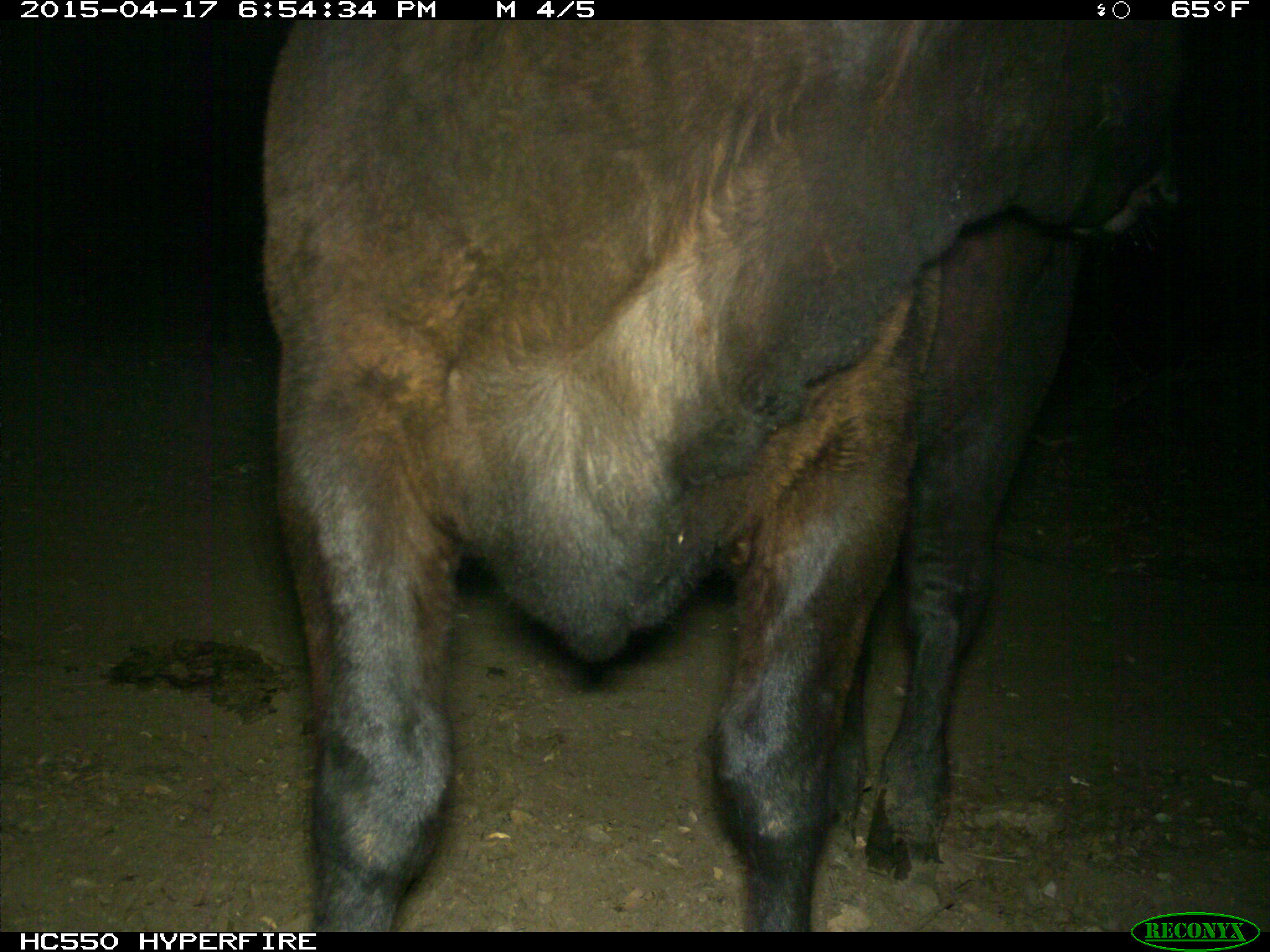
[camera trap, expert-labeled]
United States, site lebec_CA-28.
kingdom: Animalia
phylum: Chordata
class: Mammalia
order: Artiodactyla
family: Bovidae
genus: Bos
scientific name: Bos taurus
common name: domestic cow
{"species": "Bos taurus (domestic cow)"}